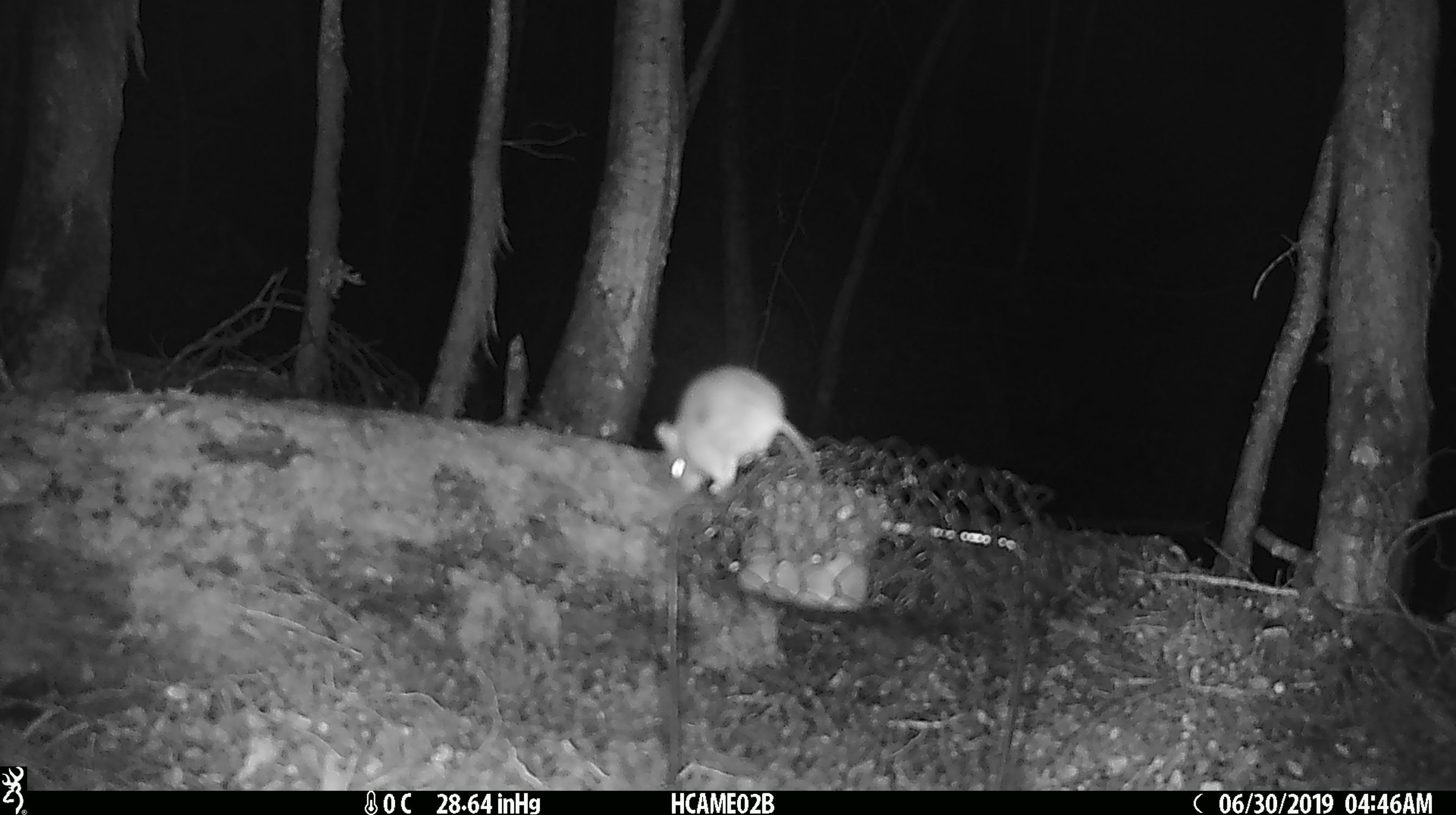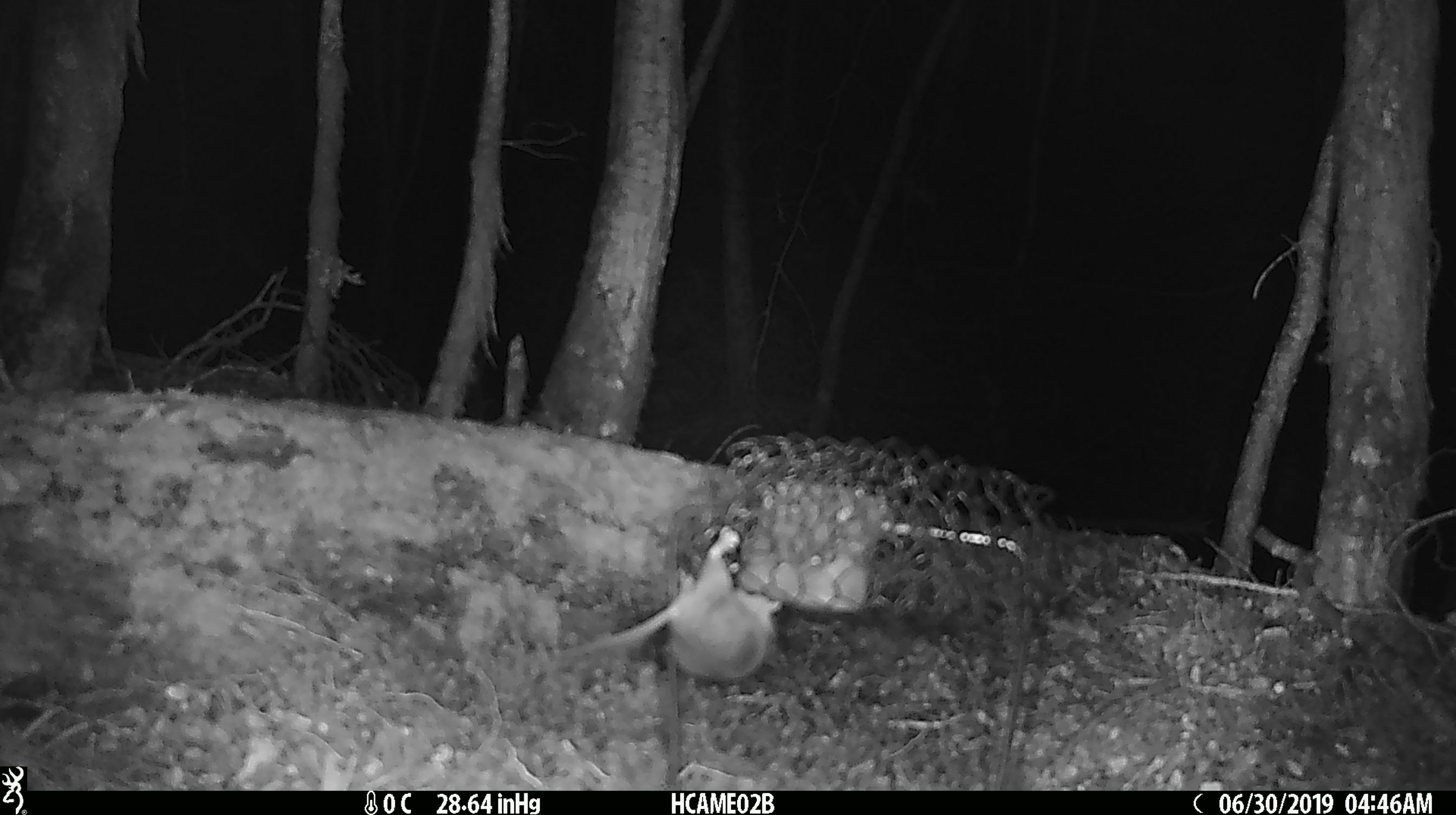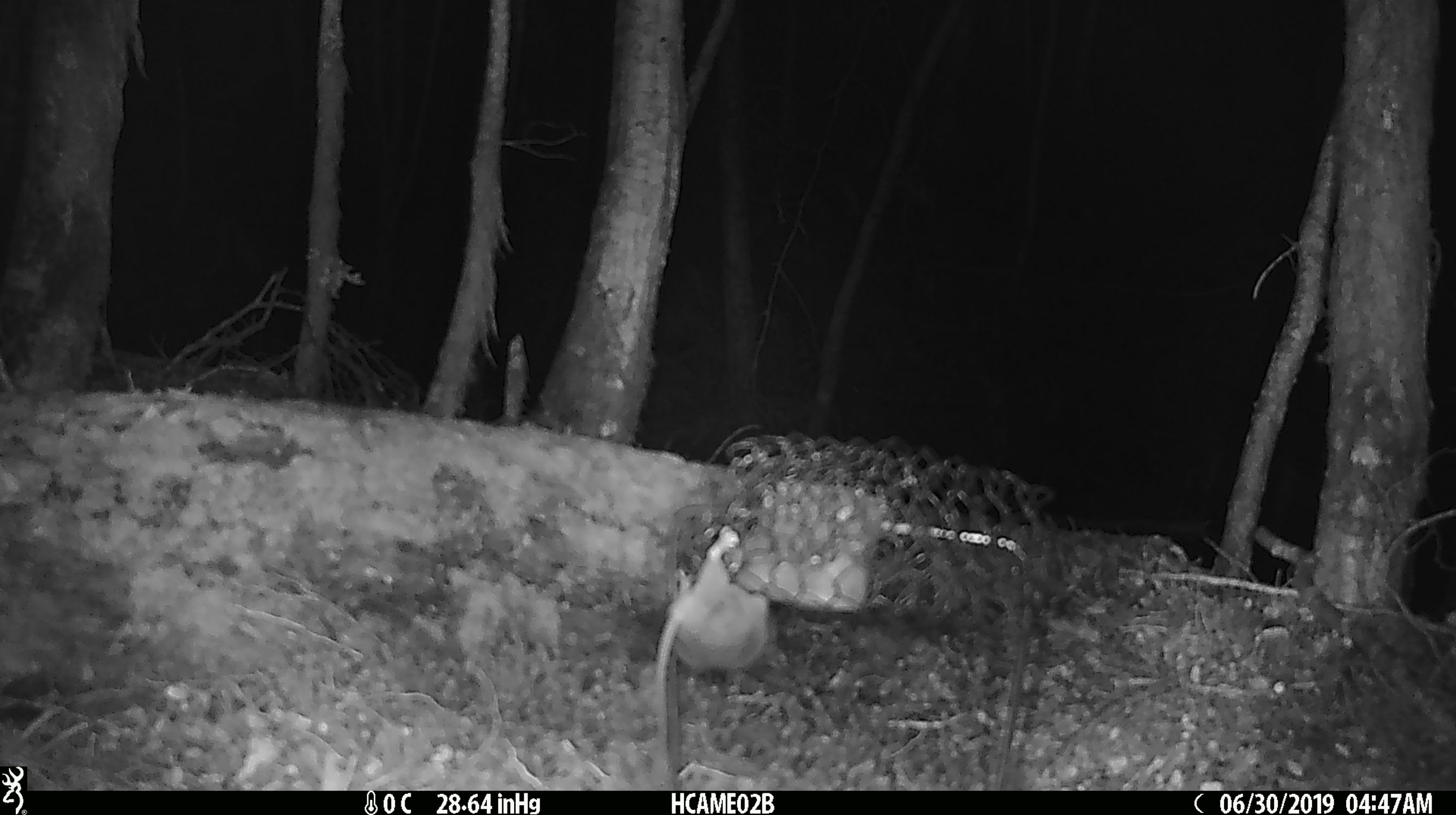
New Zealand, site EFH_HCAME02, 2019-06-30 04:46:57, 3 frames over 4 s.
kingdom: Animalia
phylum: Chordata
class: Mammalia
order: Rodentia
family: Muridae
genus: Mus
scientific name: Mus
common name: mouse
Mouse (Mus).